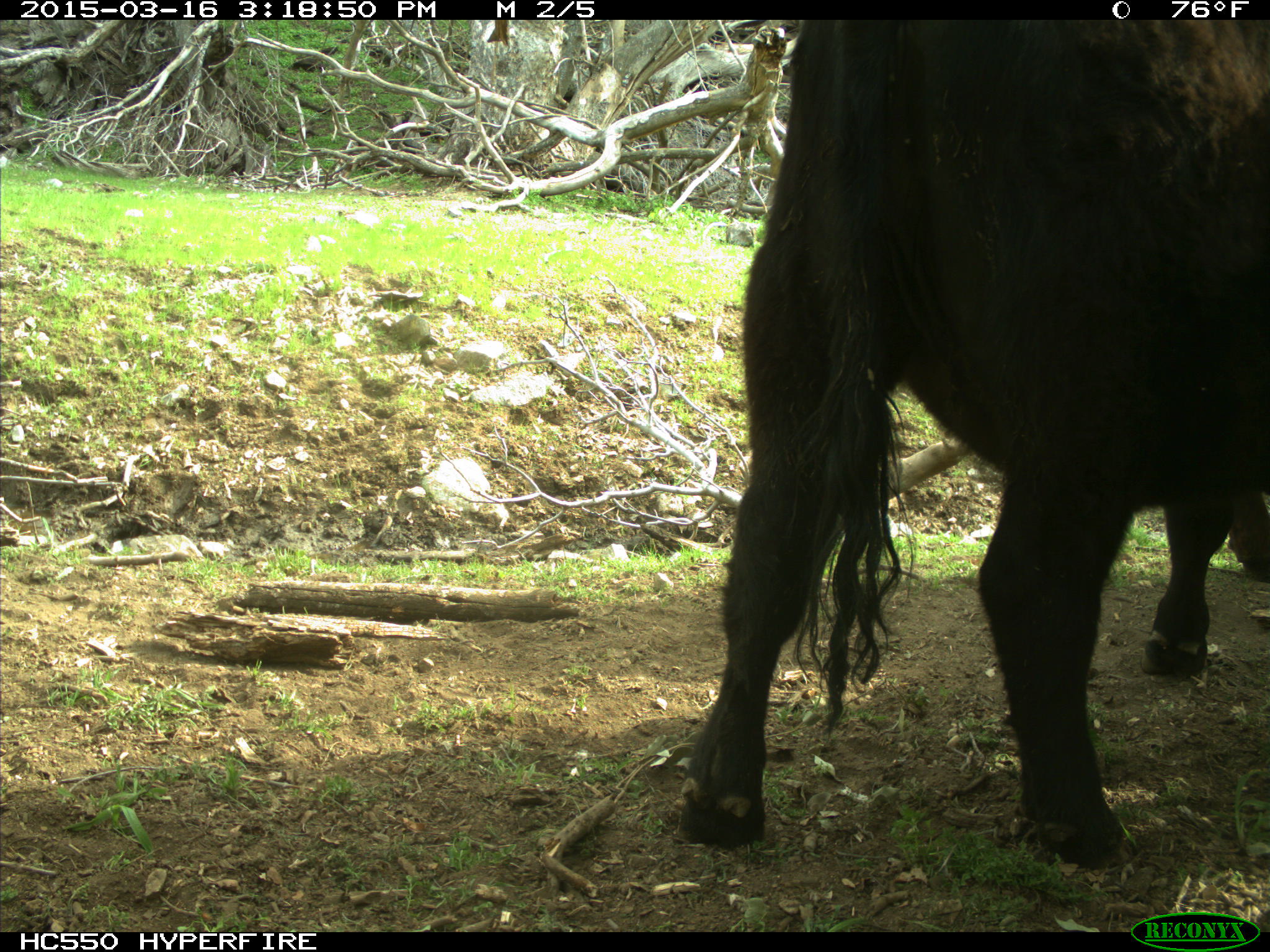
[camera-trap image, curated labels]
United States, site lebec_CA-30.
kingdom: Animalia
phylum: Chordata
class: Mammalia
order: Artiodactyla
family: Bovidae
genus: Bos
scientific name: Bos taurus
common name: domestic cow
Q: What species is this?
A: Bos taurus (domestic cow).